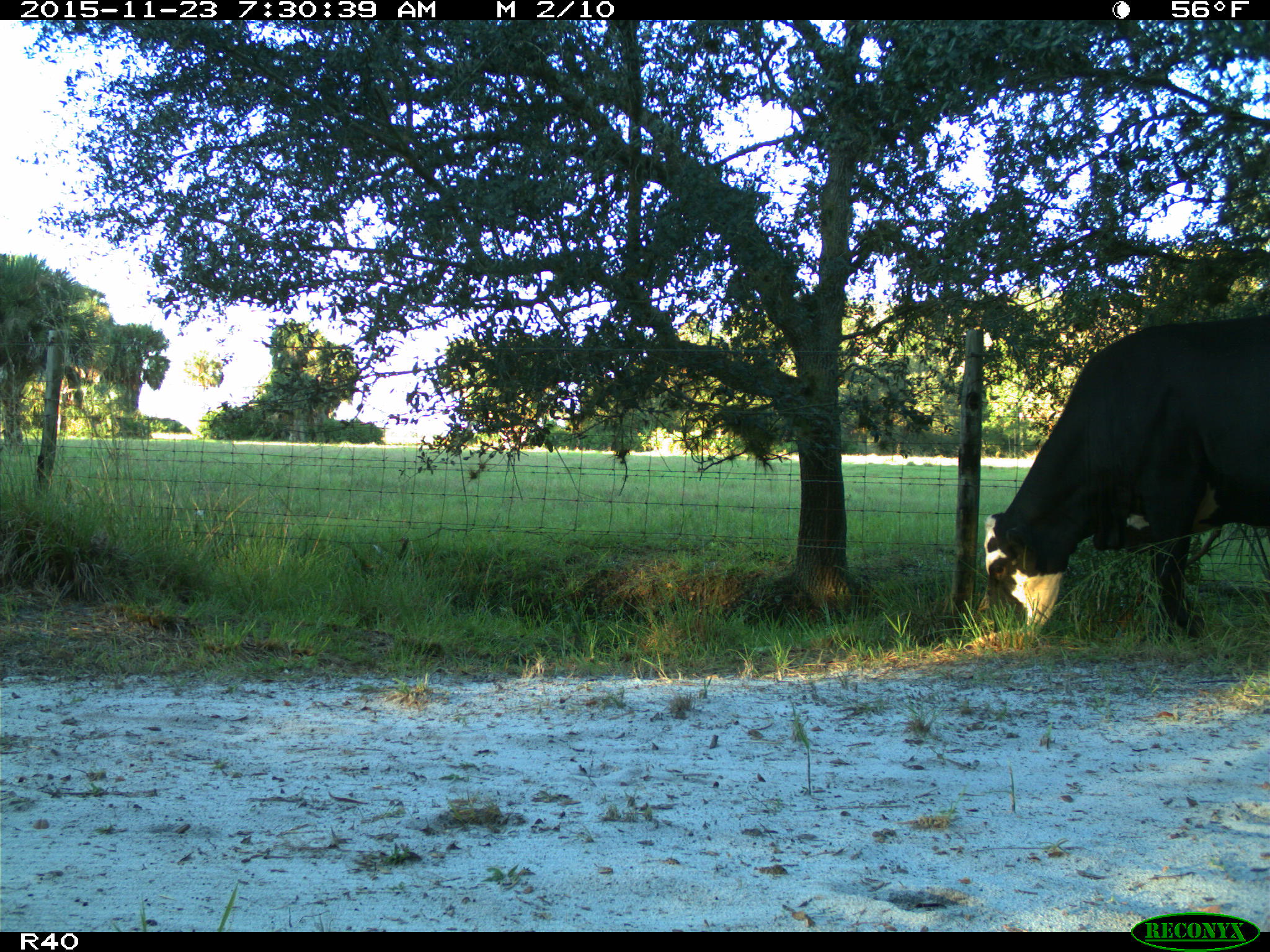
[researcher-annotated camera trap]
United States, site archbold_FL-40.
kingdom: Animalia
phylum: Chordata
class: Mammalia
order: Artiodactyla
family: Bovidae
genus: Bos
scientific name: Bos taurus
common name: domestic cow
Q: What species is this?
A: Bos taurus (domestic cow).